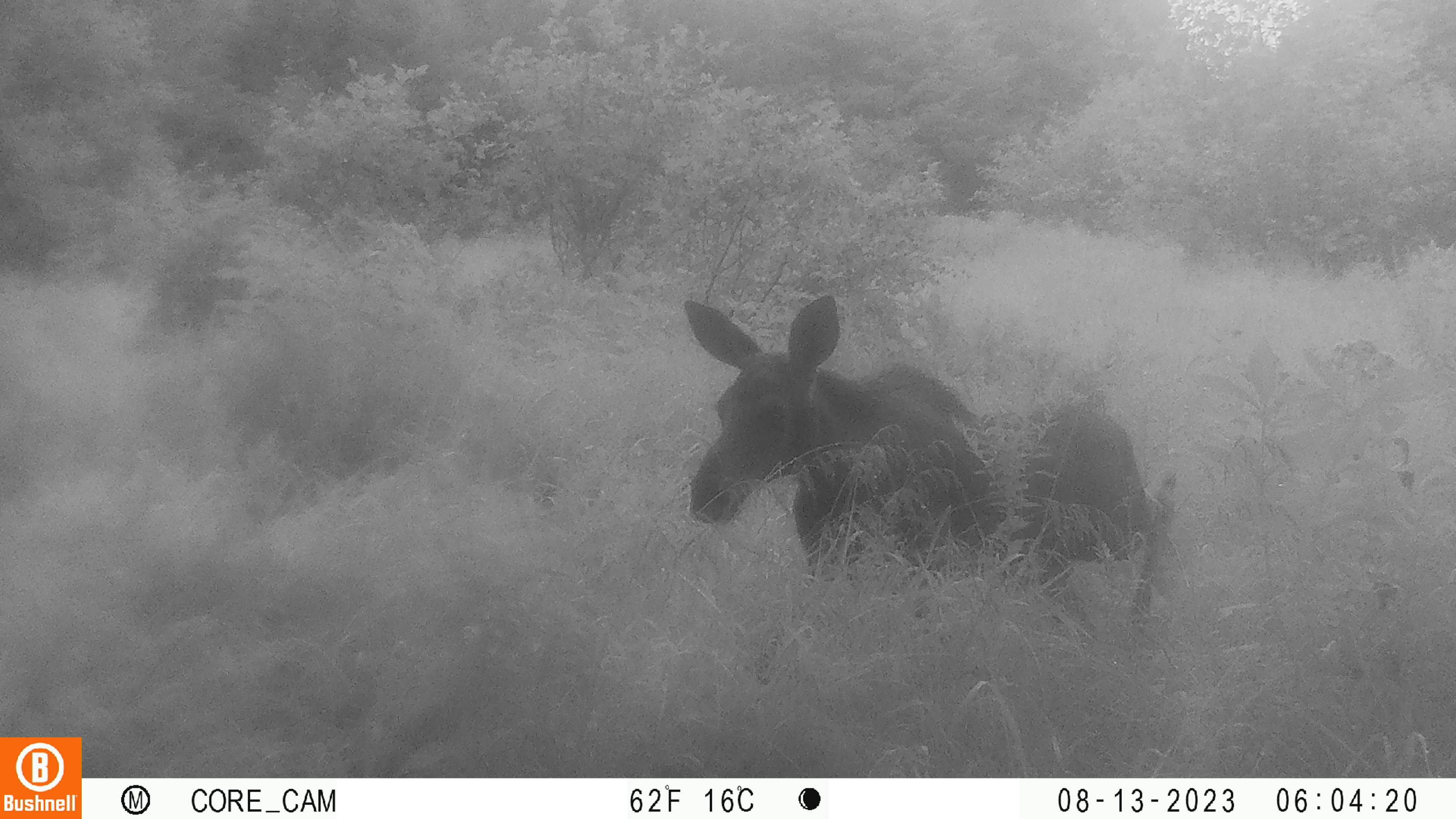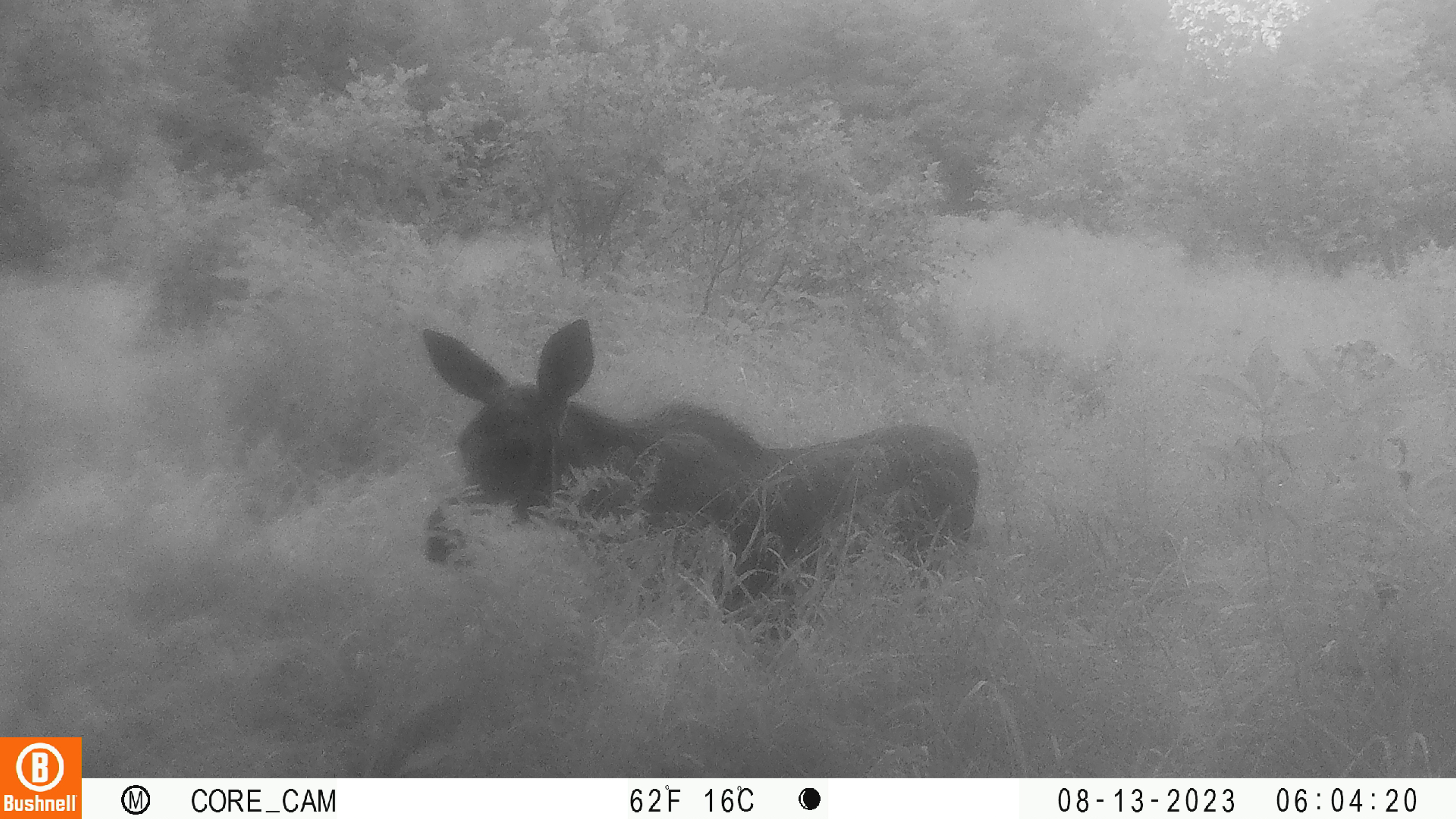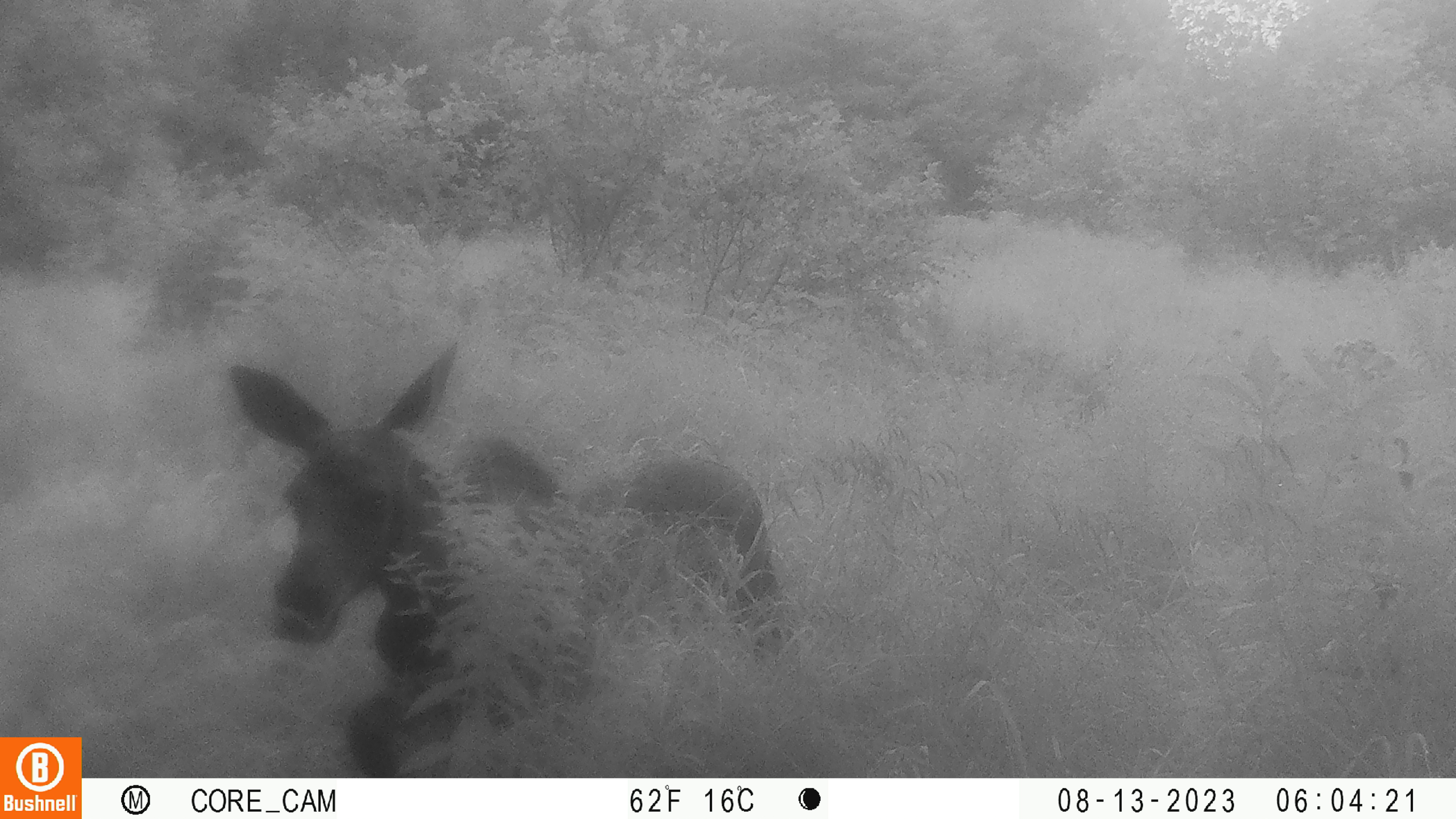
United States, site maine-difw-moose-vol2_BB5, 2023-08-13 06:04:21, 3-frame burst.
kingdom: Animalia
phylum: Chordata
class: Mammalia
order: Artiodactyla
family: Cervidae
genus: Alces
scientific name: Alces alces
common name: moose